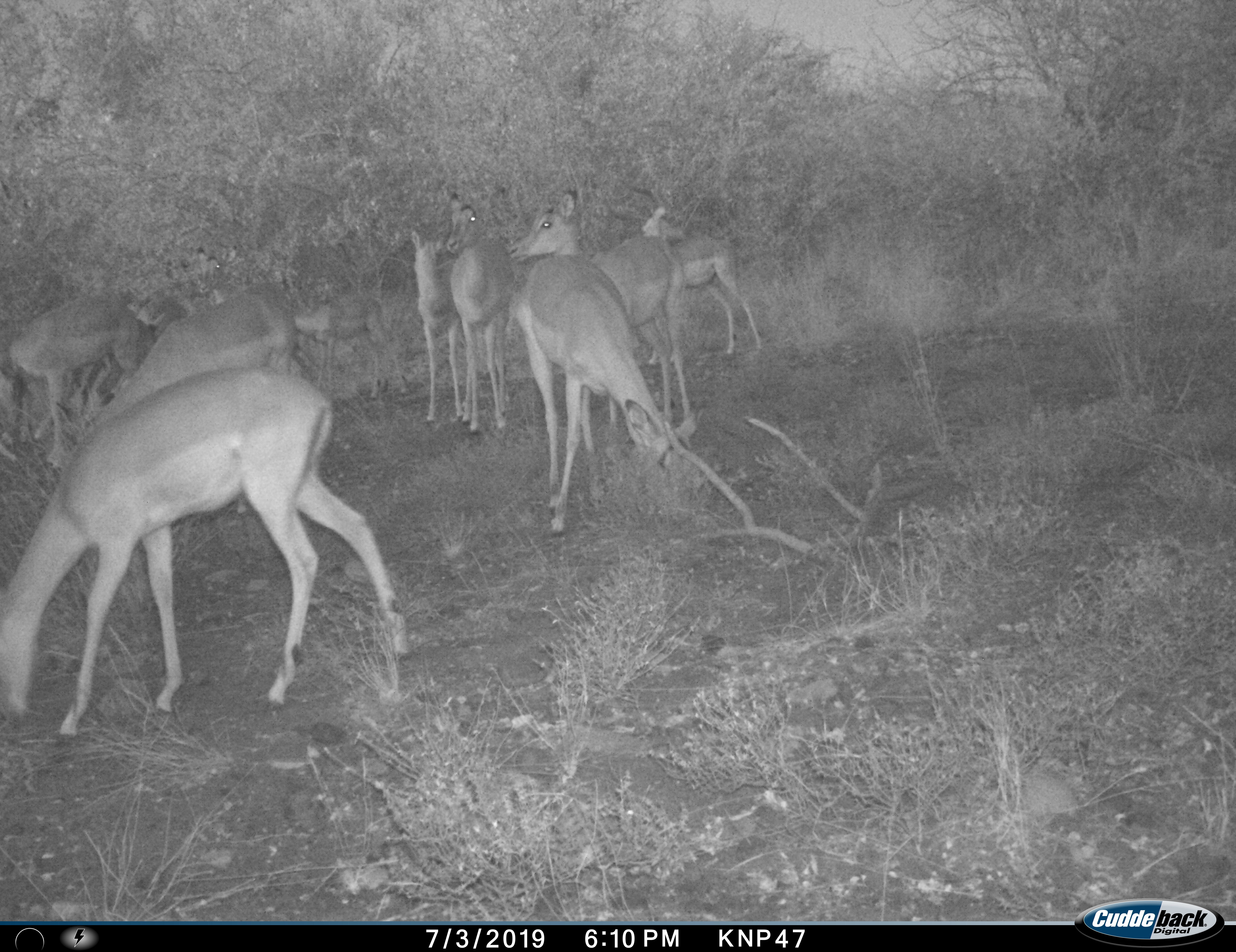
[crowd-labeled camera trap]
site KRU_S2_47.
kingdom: Animalia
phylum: Chordata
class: Mammalia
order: Artiodactyla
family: Bovidae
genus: Aepyceros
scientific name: Aepyceros melampus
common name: impala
Impala (Aepyceros melampus), count 10. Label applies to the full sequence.